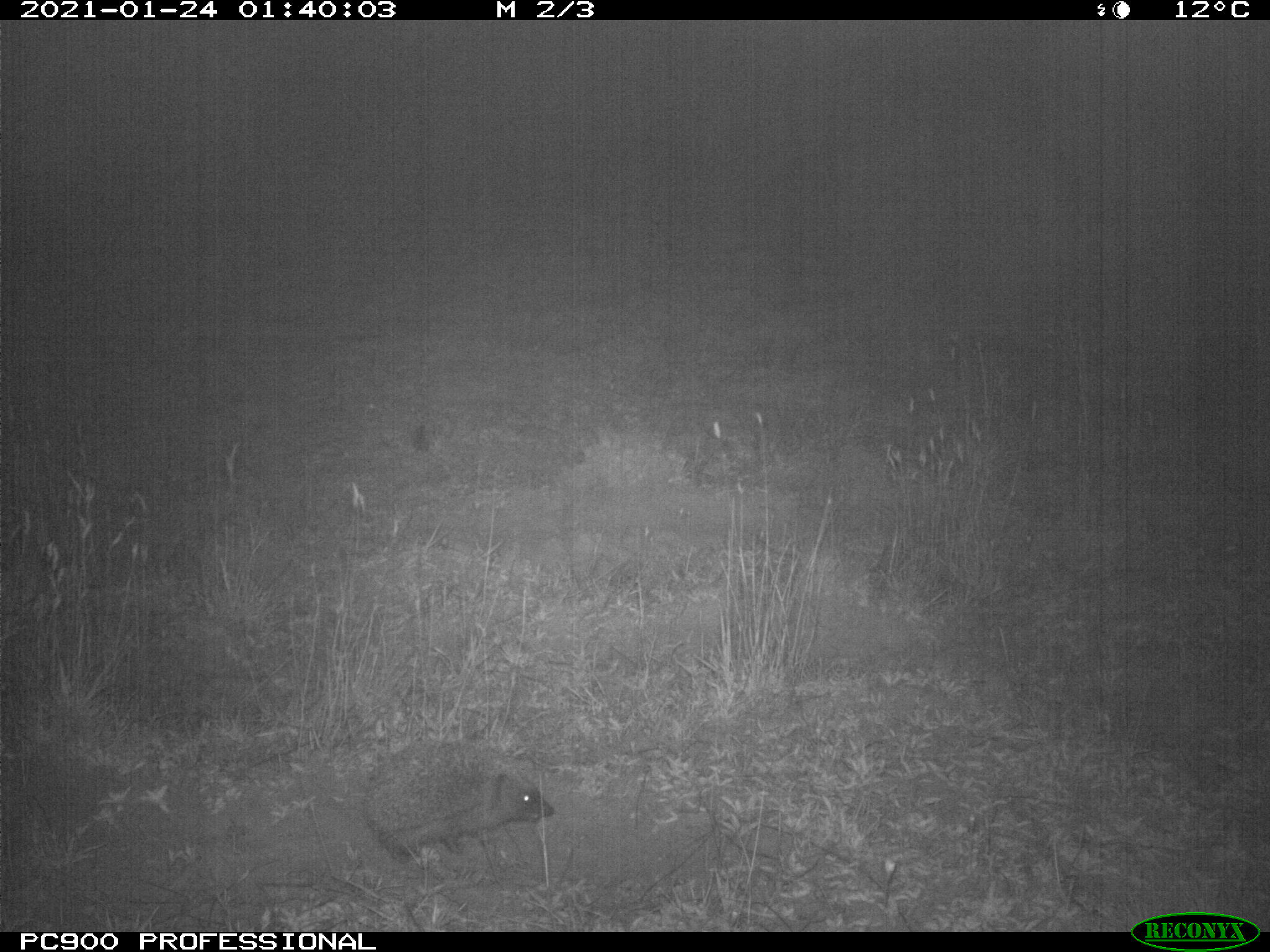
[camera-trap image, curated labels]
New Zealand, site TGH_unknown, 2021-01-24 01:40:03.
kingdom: Animalia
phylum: Chordata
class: Mammalia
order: Eulipotyphla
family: Erinaceidae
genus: Erinaceus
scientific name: Erinaceus europaeus europaeus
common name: european hedgehog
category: hedgehog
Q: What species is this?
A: Hedgehog (european hedgehog) (Erinaceus europaeus europaeus).